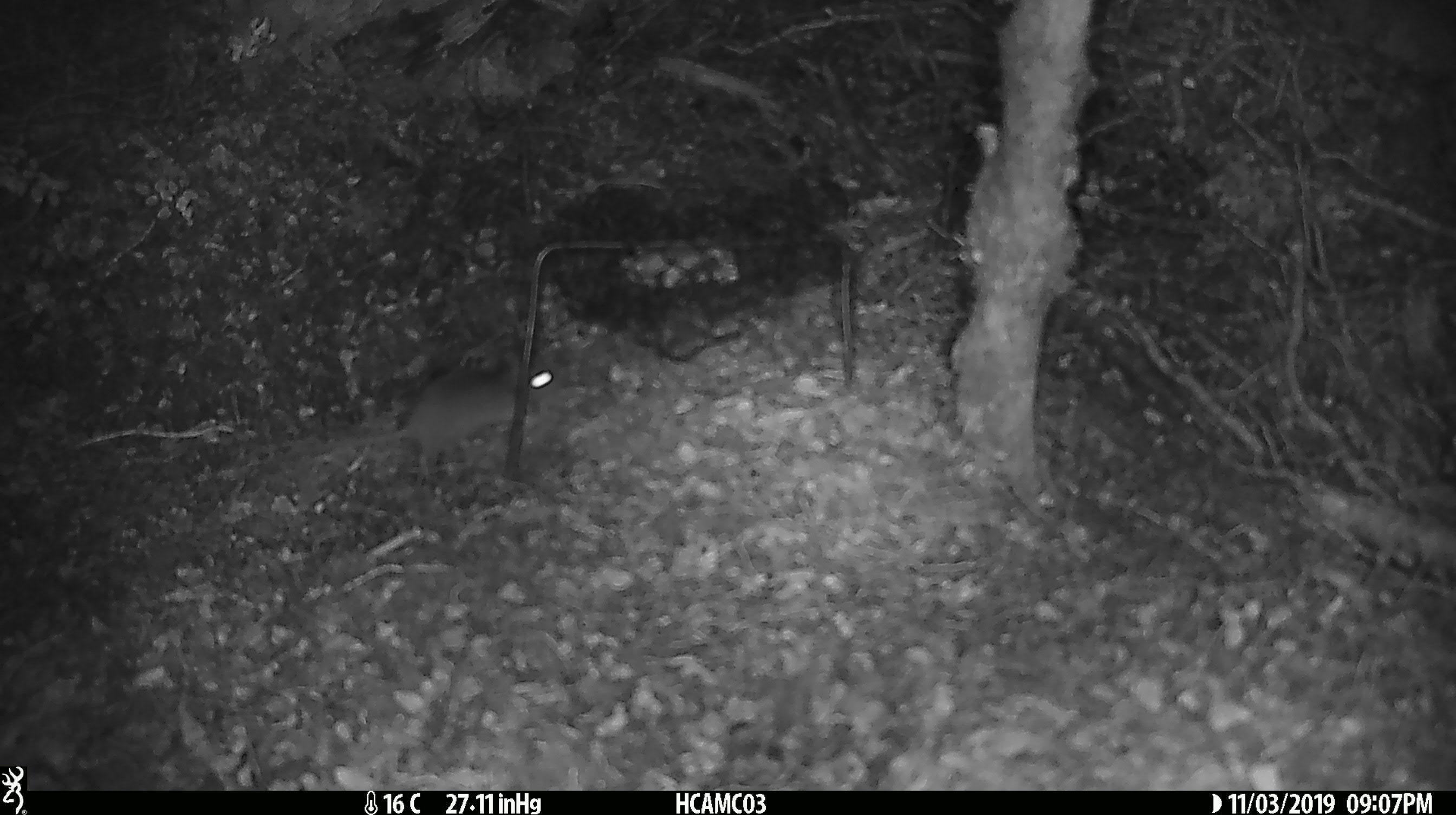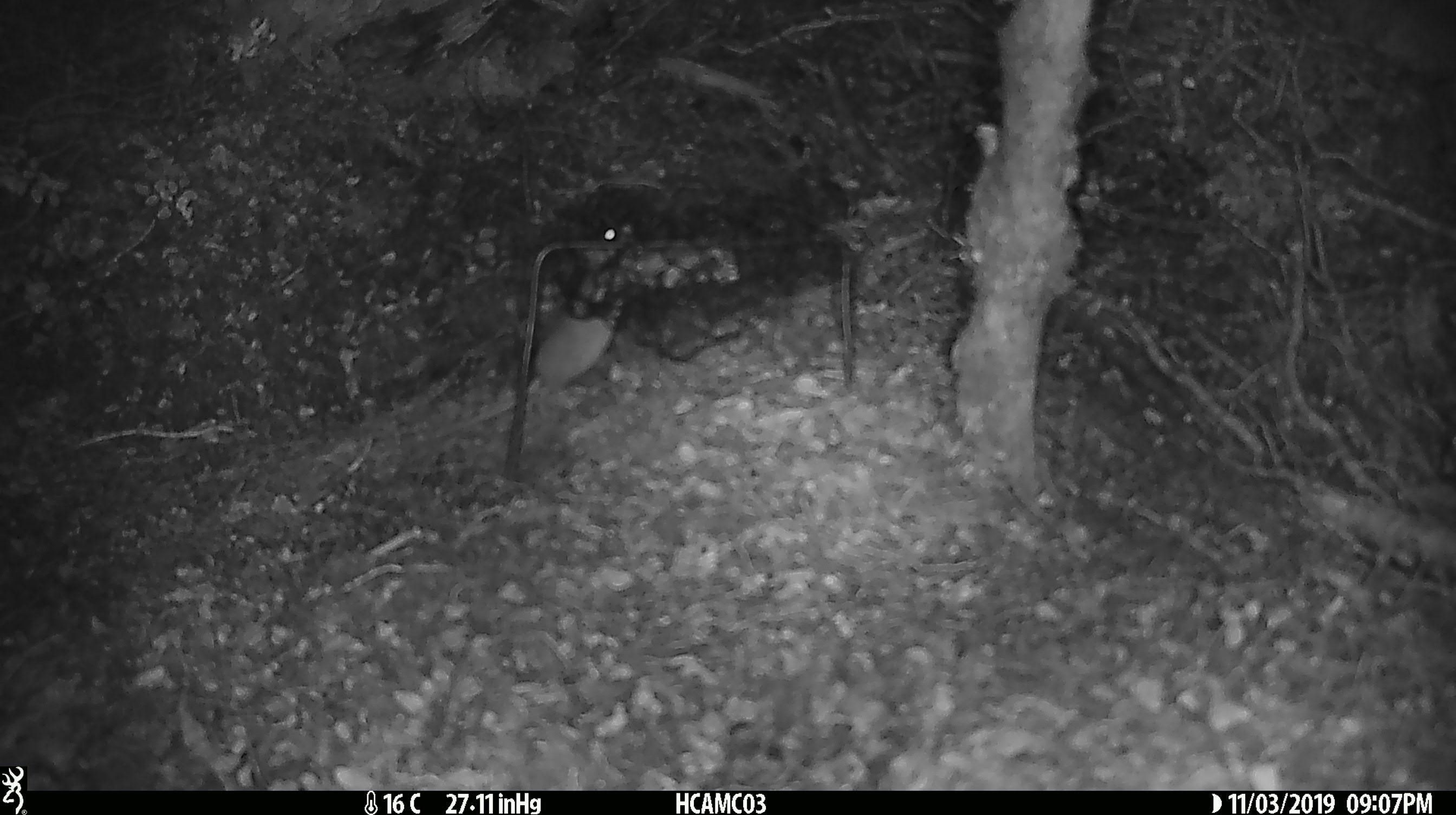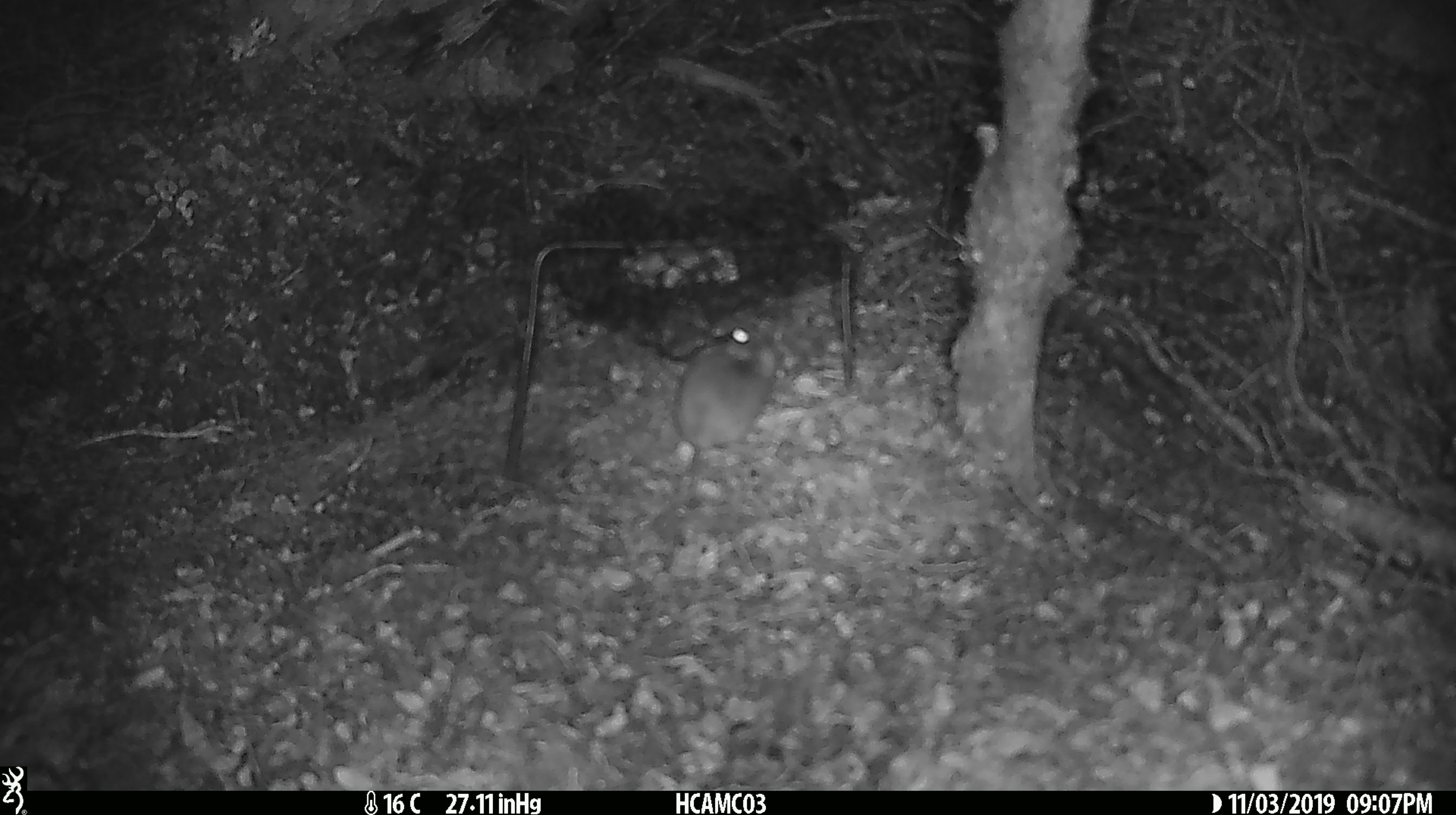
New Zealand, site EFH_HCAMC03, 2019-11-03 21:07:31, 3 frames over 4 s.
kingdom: Animalia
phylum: Chordata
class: Mammalia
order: Rodentia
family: Muridae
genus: Mus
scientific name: Mus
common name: mouse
Mouse (Mus).